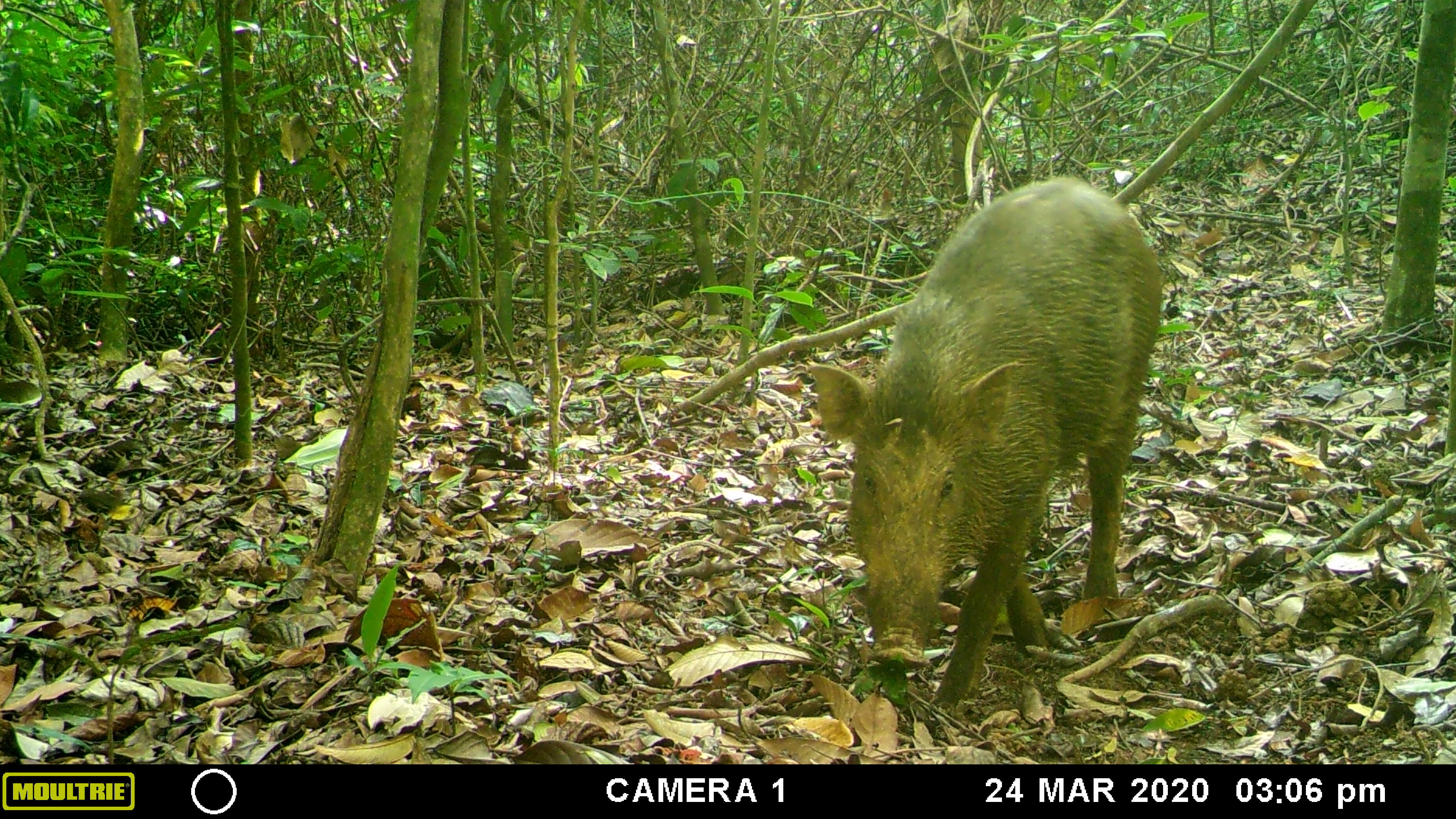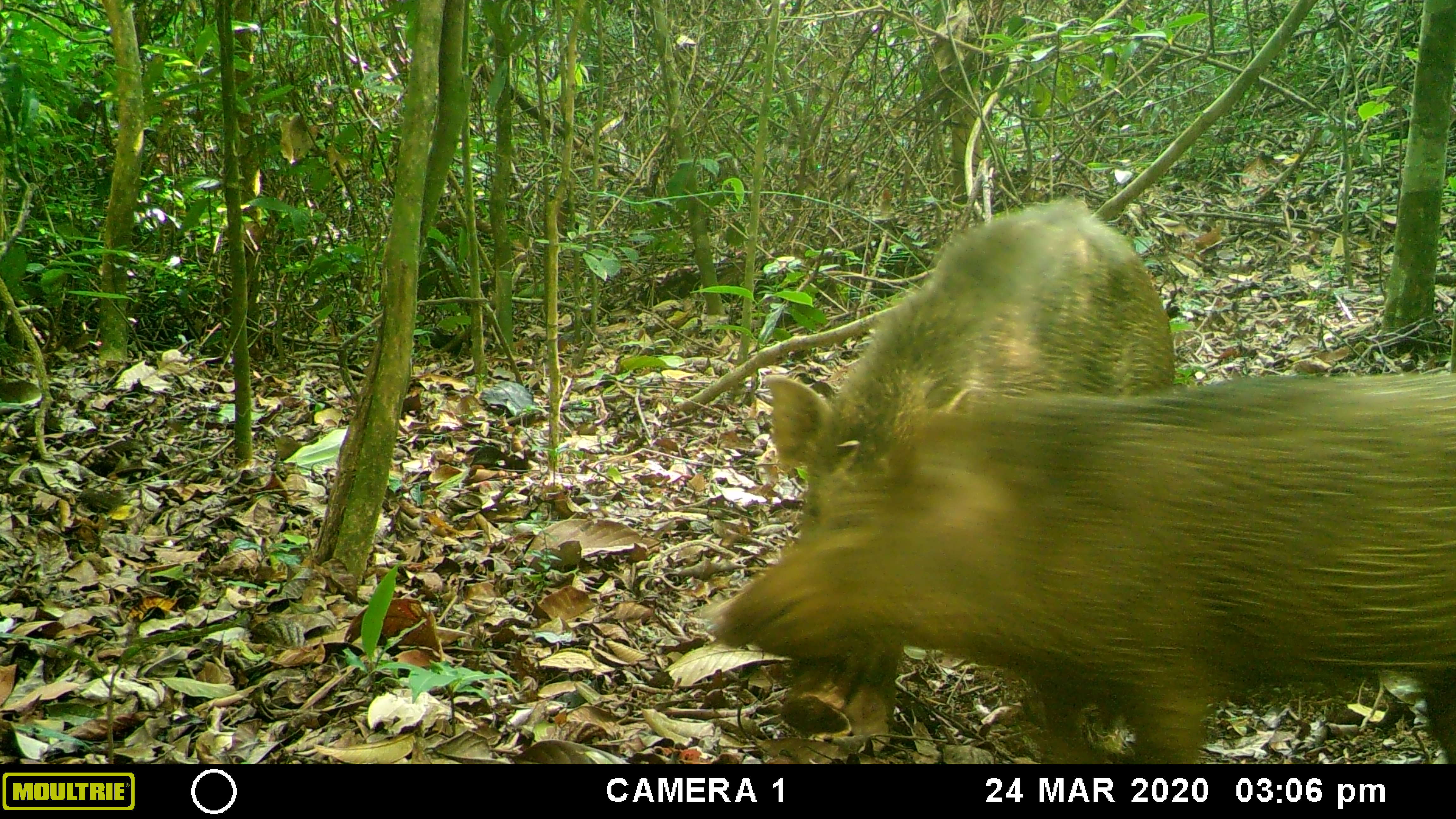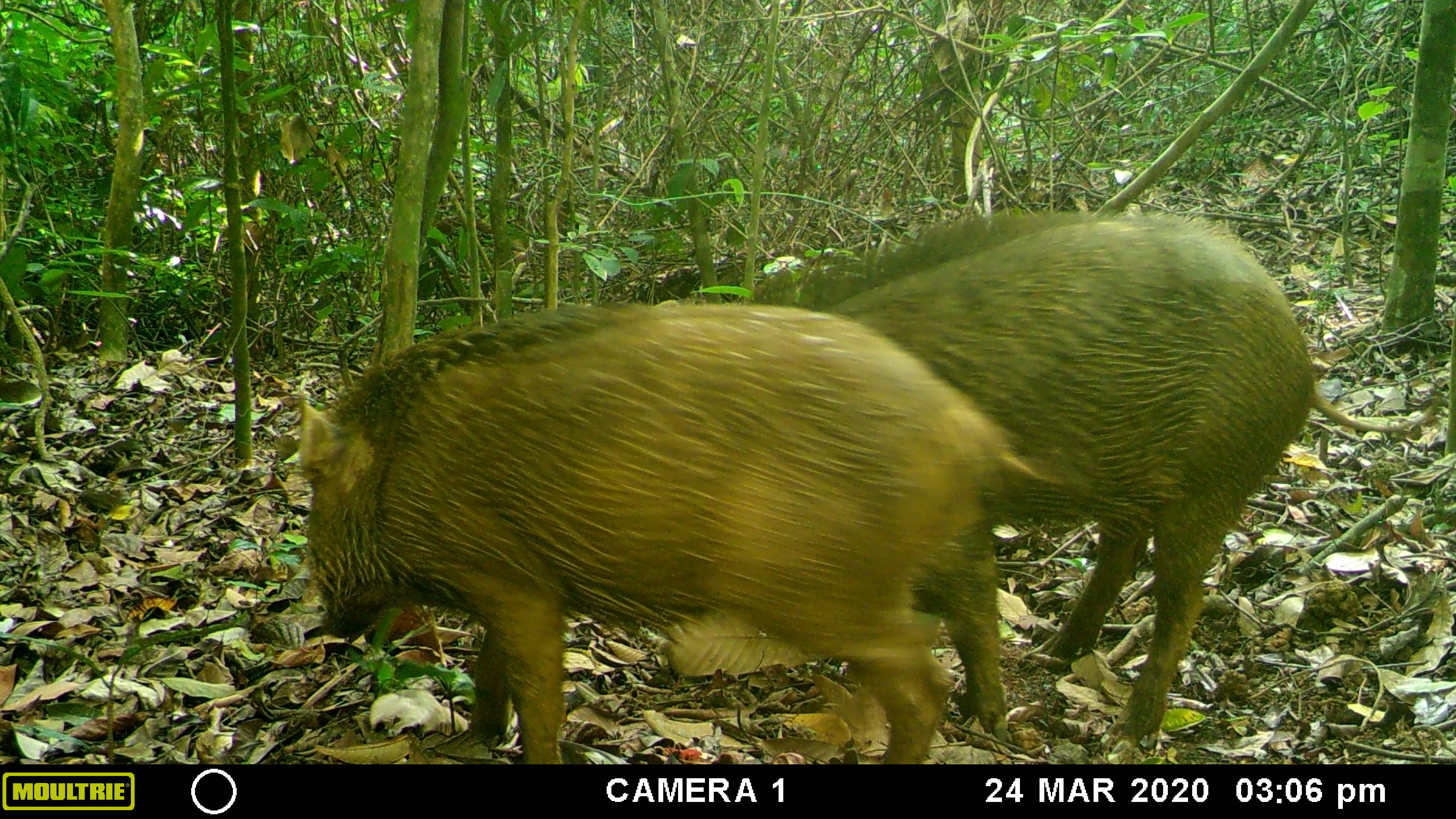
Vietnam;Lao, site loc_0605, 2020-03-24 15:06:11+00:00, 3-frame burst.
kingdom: Animalia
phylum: Chordata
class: Mammalia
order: Artiodactyla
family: Suidae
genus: Sus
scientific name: Sus scrofa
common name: eurasian wild pig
Eurasian wild pig (Sus scrofa). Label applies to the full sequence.